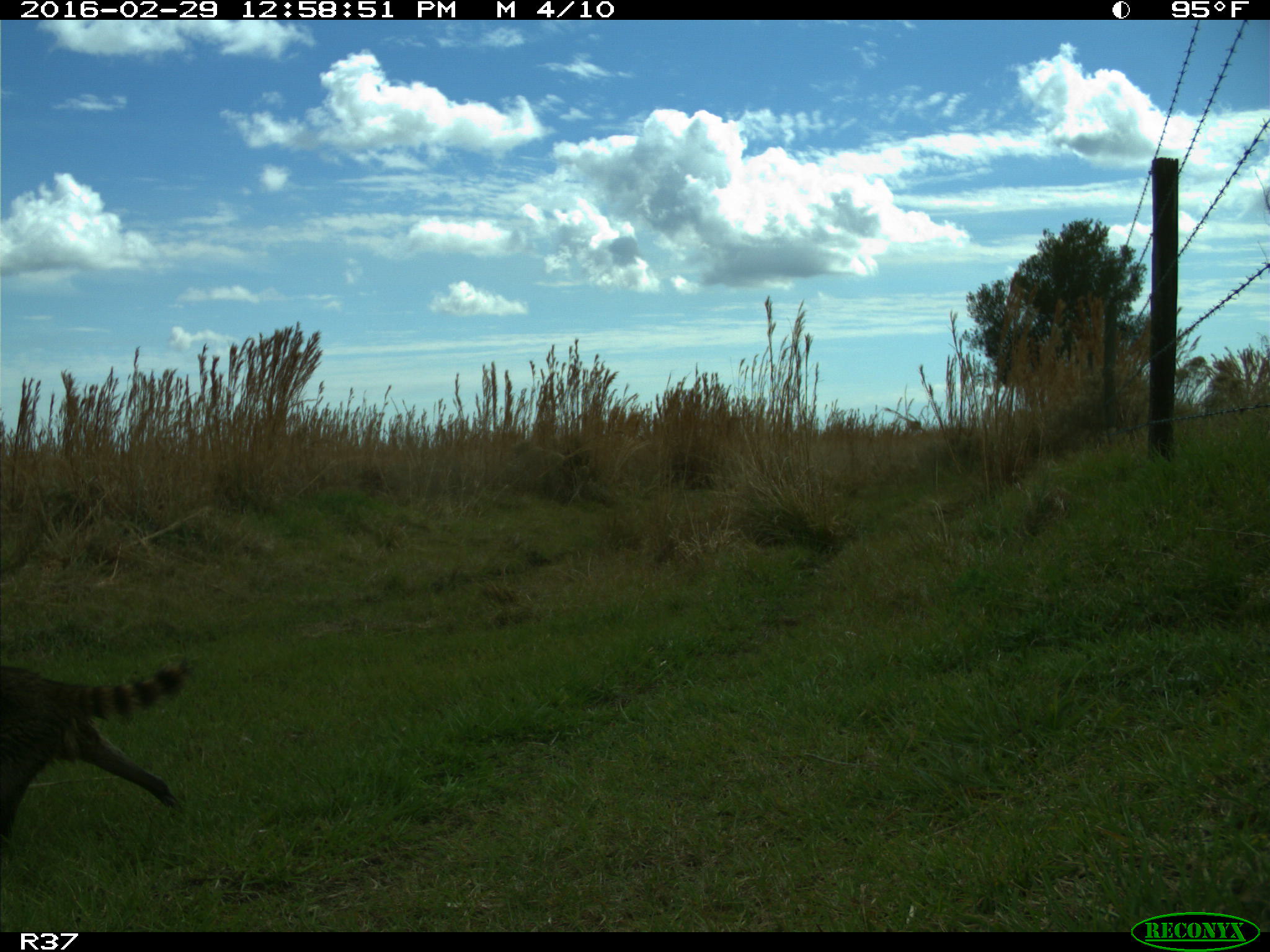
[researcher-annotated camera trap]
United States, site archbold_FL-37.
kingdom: Animalia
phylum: Chordata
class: Mammalia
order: Carnivora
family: Procyonidae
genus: Procyon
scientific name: Procyon lotor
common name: common raccoon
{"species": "Procyon lotor (common raccoon)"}